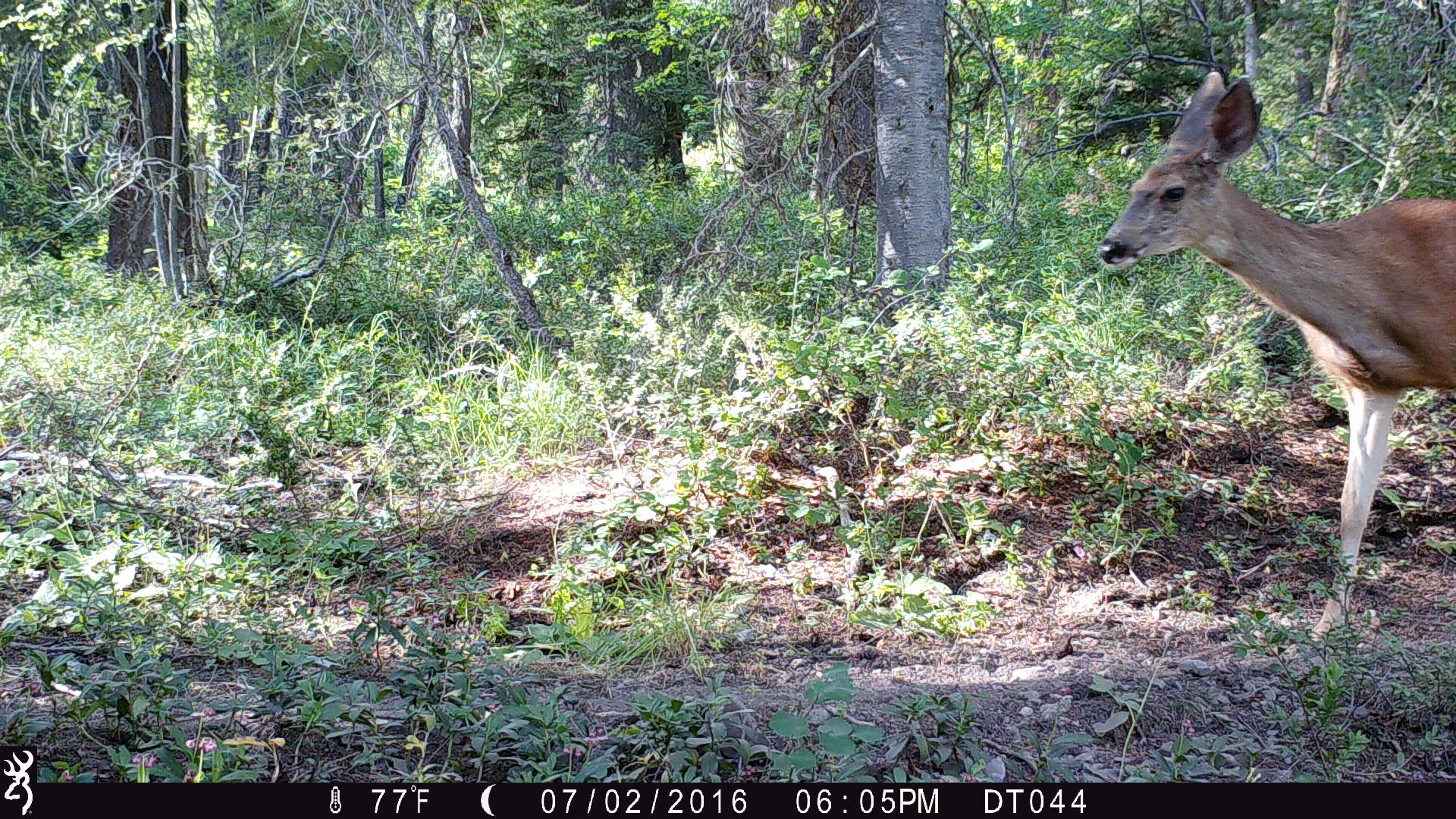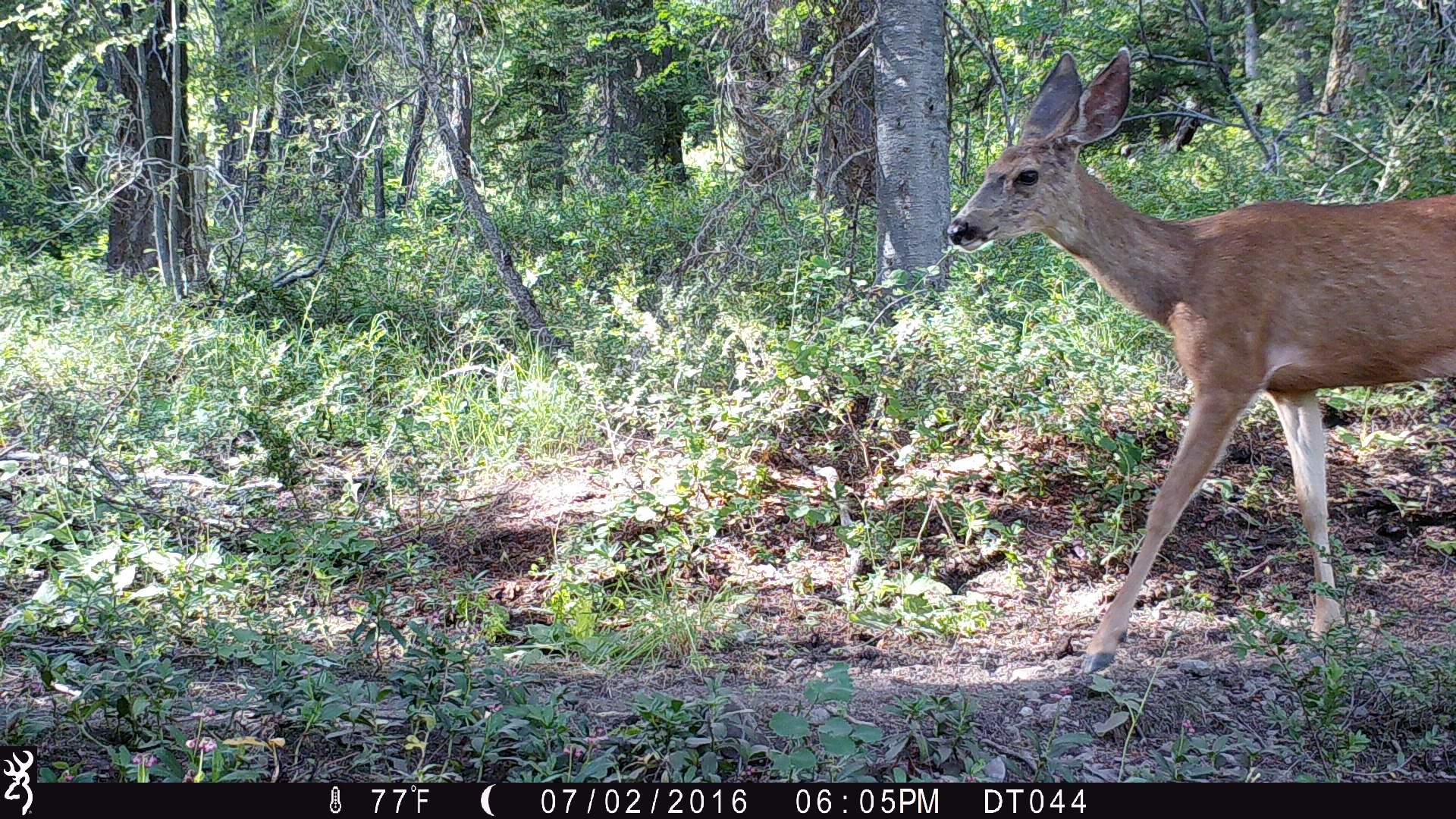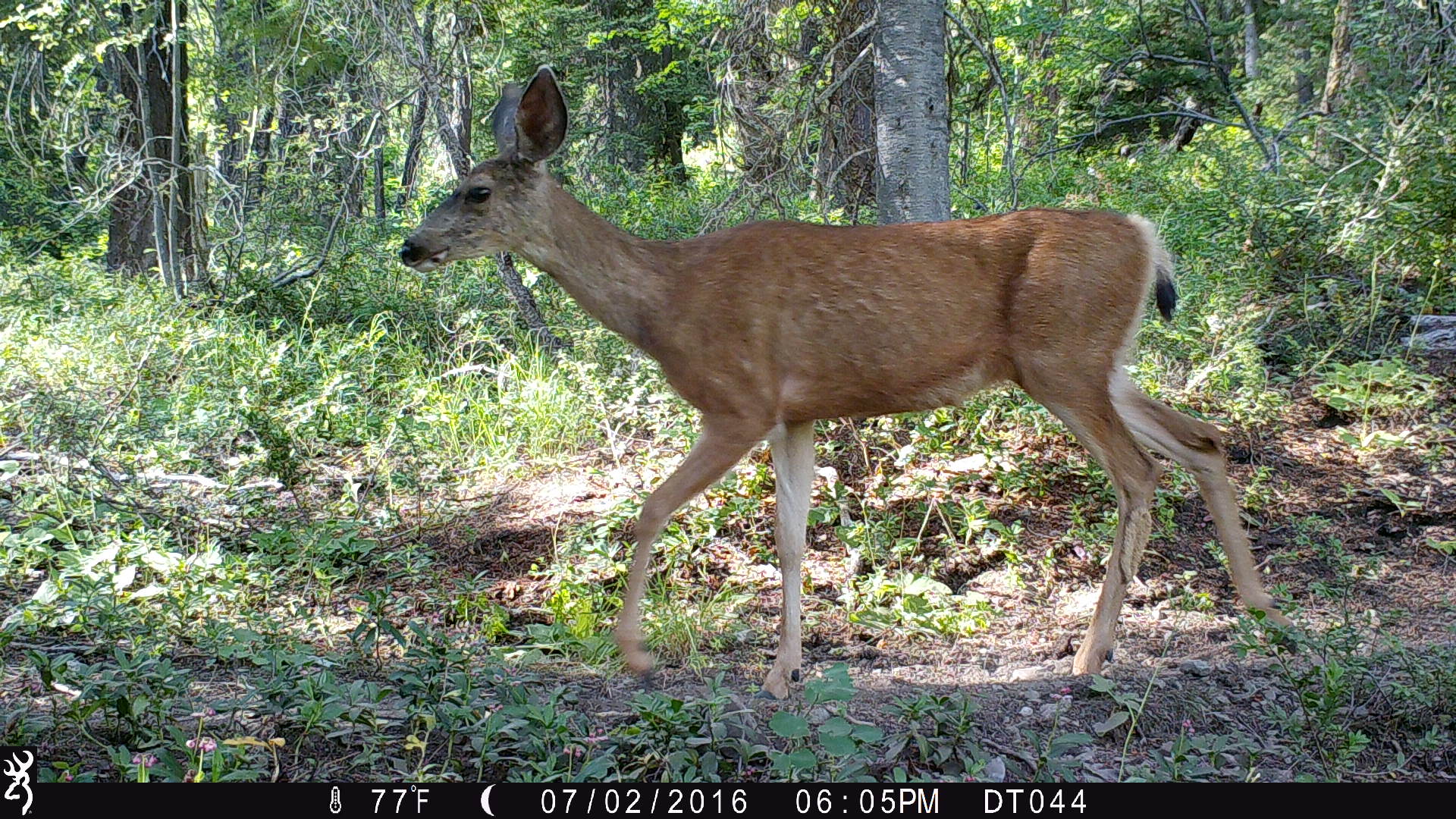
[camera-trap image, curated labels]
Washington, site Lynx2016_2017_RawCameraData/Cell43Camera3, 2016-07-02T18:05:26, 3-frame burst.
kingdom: Animalia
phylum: Chordata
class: Mammalia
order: Artiodactyla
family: Cervidae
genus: Odocoileus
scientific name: Odocoileus hemionus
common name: mule deer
Odocoileus hemionus (mule deer). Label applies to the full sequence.